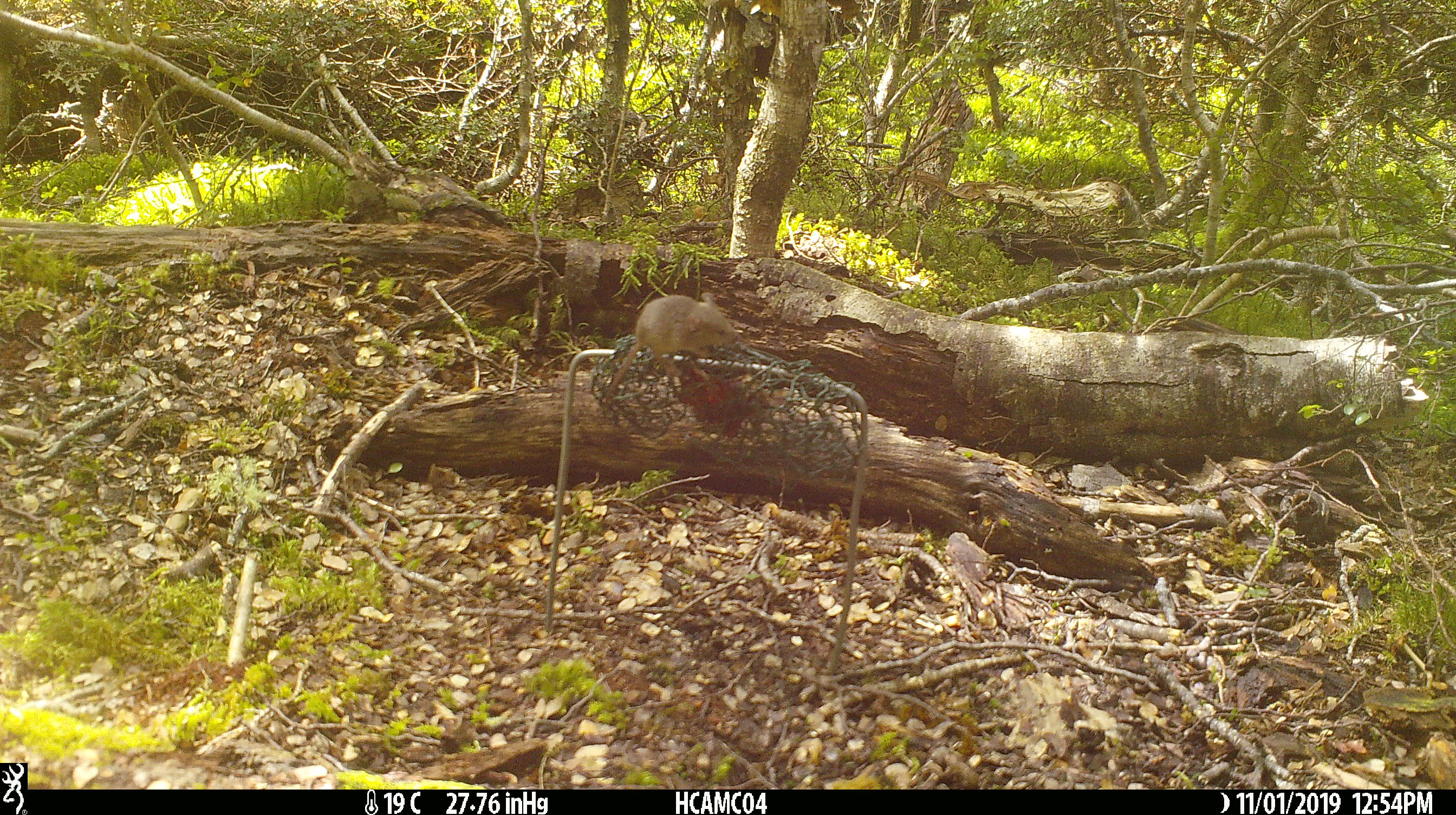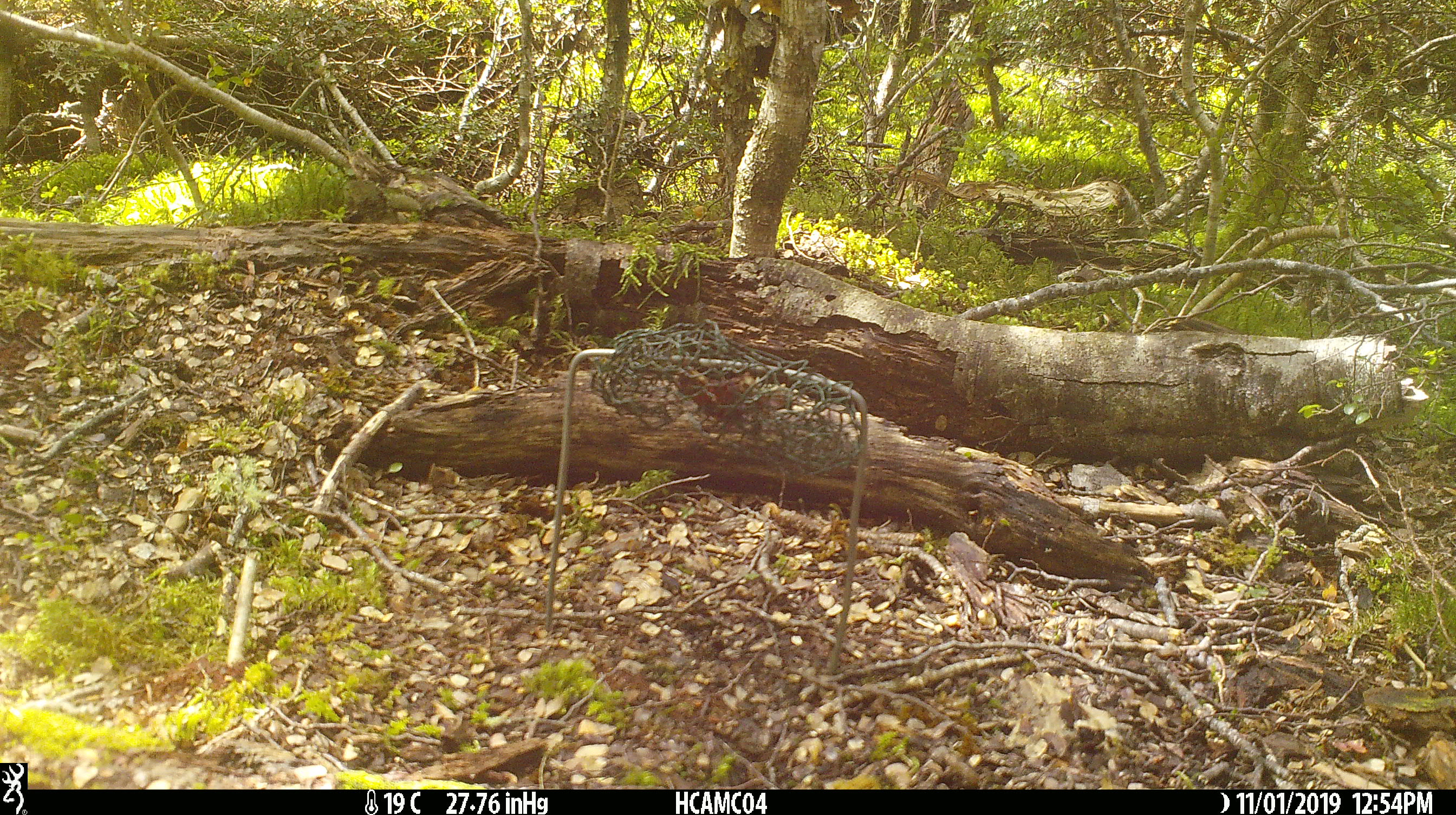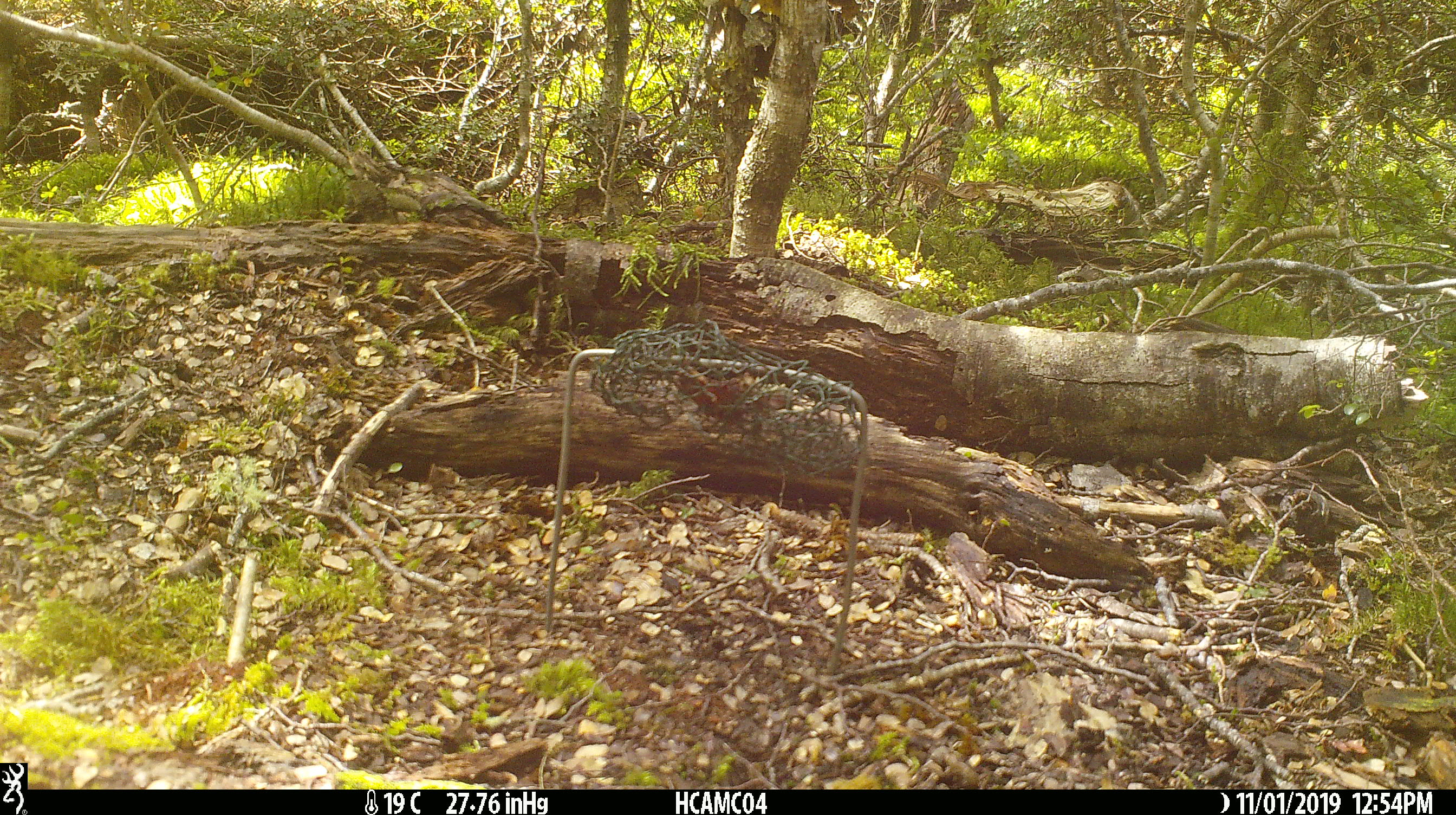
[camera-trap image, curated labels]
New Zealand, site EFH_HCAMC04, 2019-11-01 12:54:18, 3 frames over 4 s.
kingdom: Animalia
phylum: Chordata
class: Mammalia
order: Rodentia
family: Muridae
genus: Mus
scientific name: Mus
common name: mouse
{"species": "mouse (Mus)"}